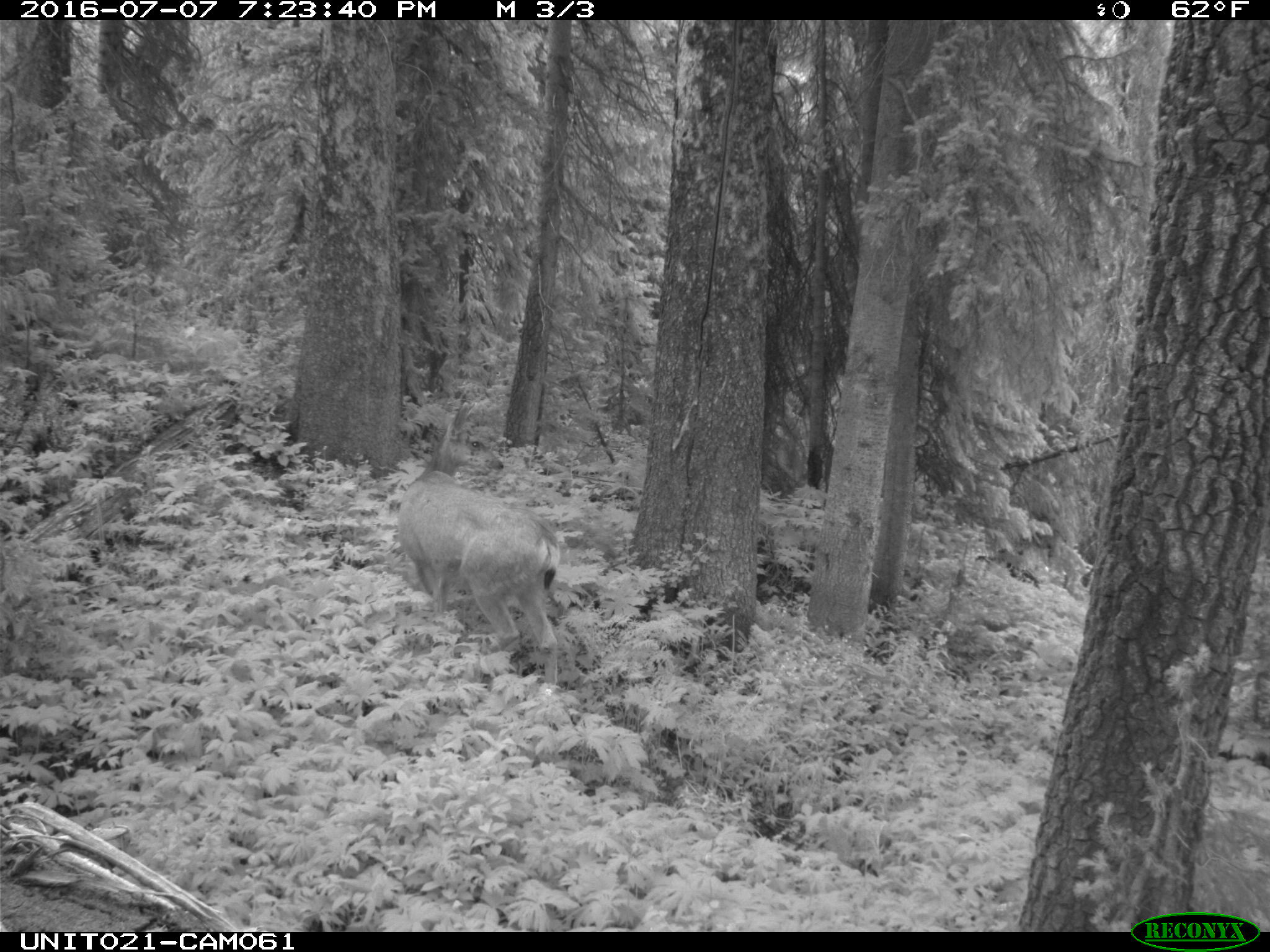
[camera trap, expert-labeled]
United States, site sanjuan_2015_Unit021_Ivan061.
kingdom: Animalia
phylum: Chordata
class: Mammalia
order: Artiodactyla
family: Cervidae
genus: Odocoileus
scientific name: Odocoileus hemionus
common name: mule deer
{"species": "Odocoileus hemionus (mule deer)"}